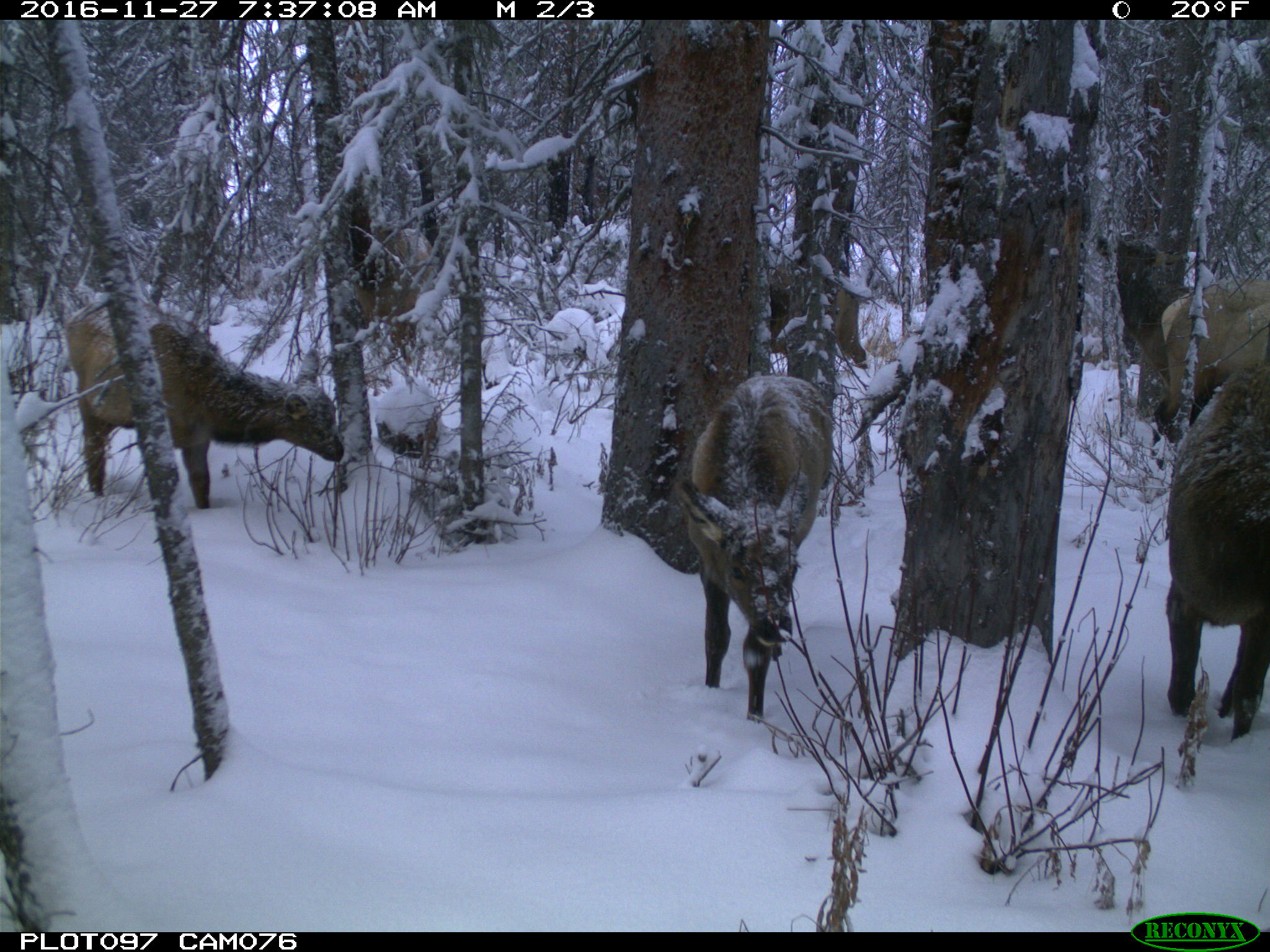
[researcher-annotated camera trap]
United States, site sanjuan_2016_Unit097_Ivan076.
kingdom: Animalia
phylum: Chordata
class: Mammalia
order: Artiodactyla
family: Cervidae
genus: Cervus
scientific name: Cervus elaphus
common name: red deer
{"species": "Cervus elaphus (red deer)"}